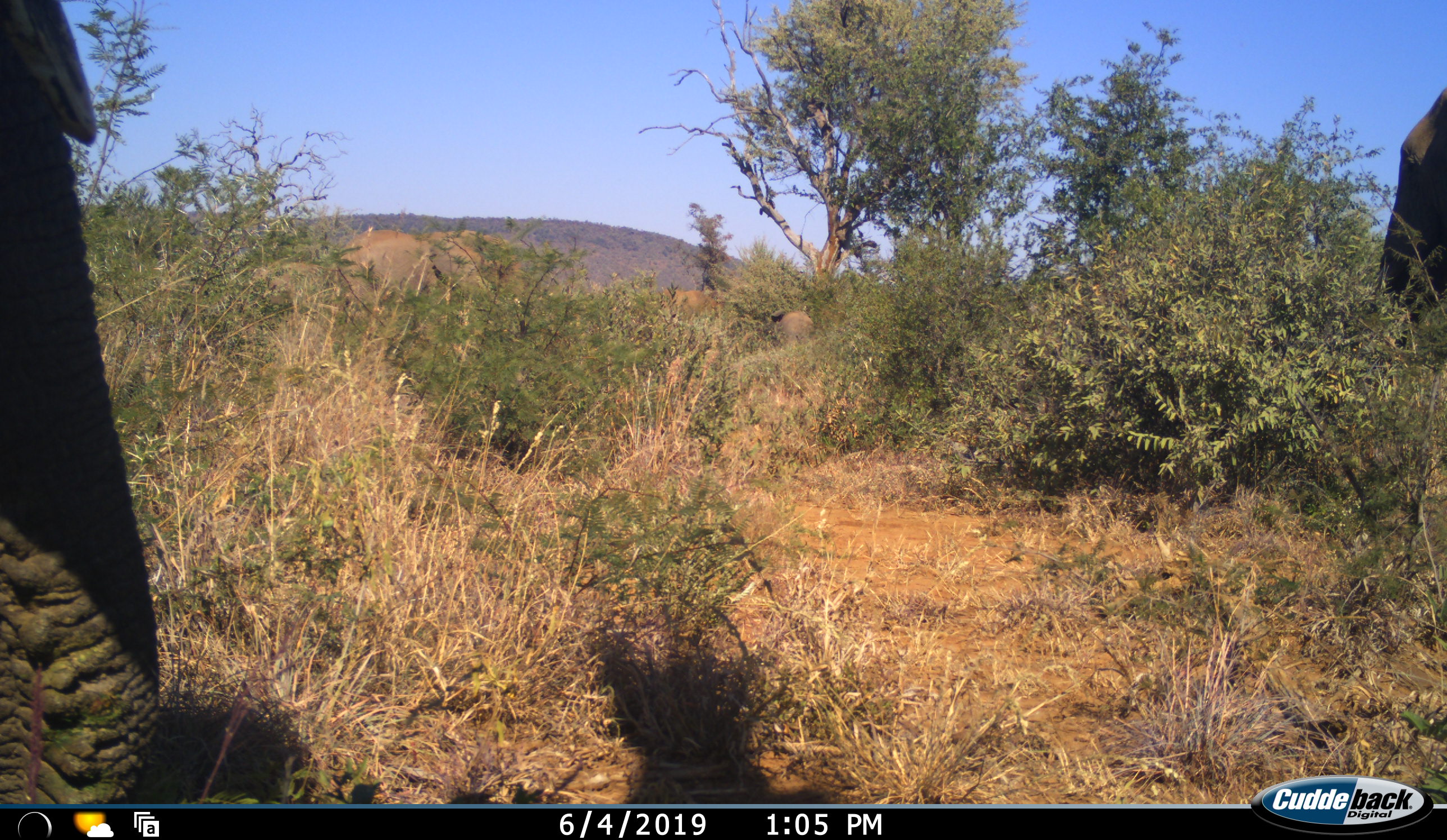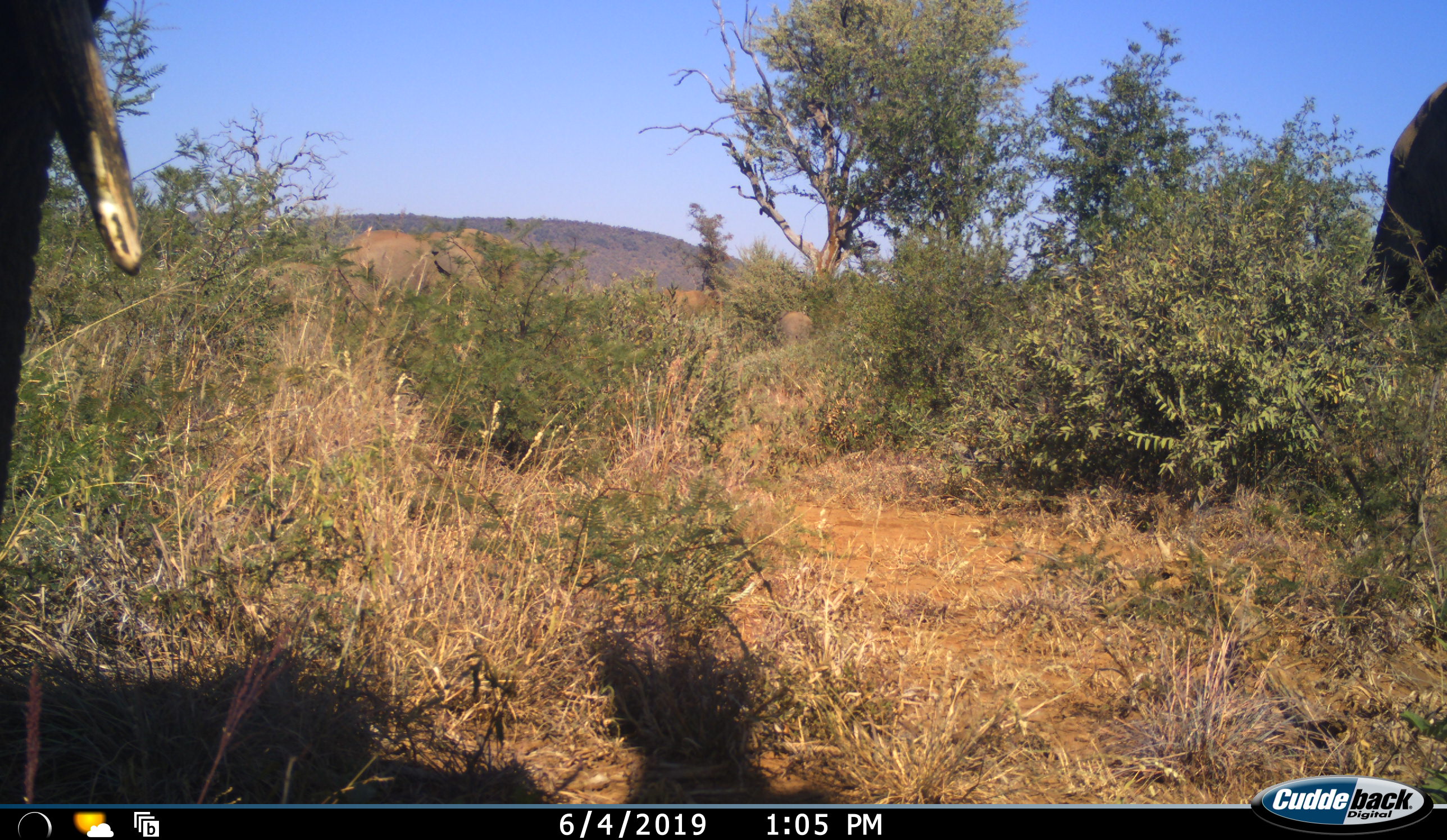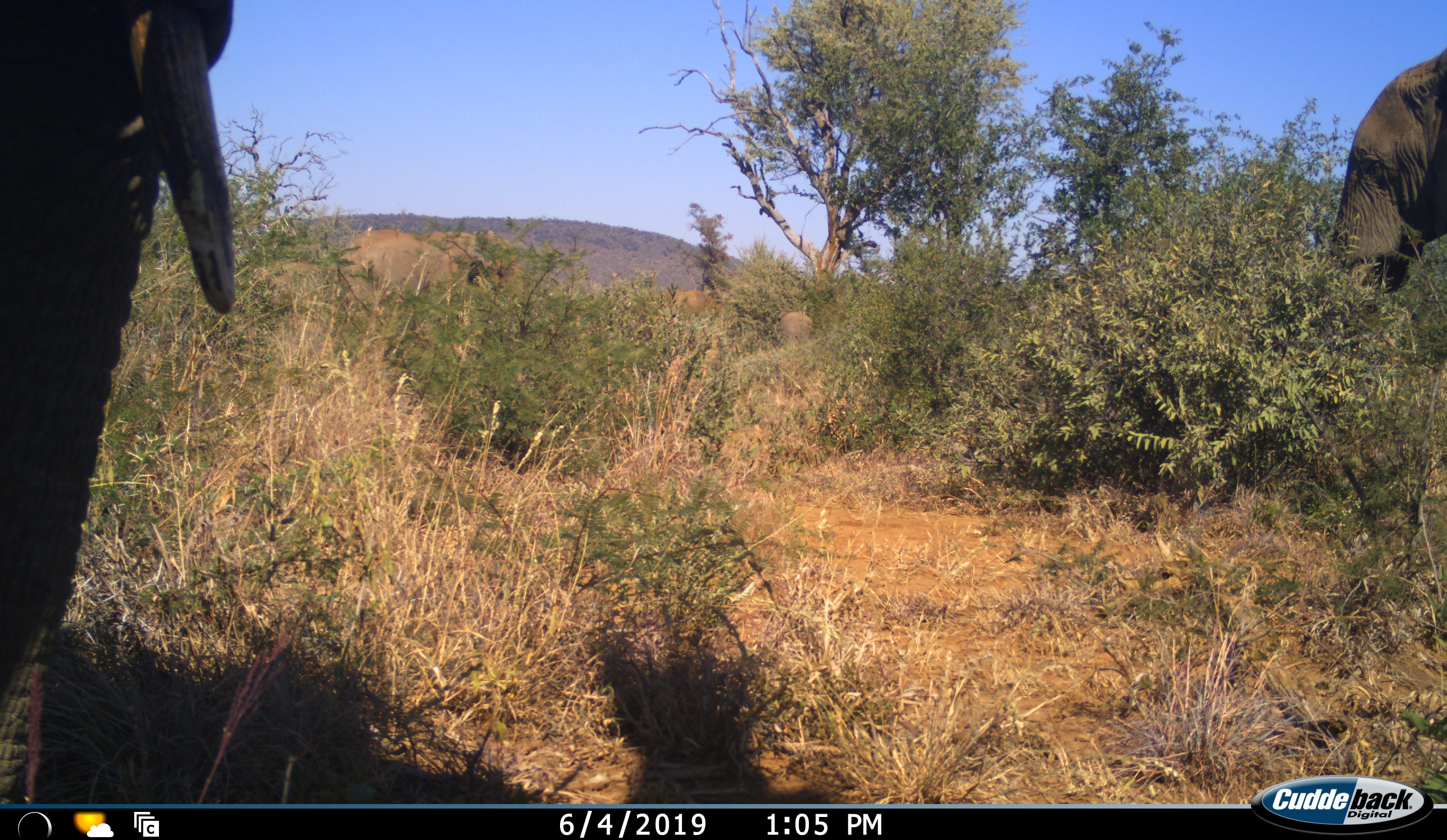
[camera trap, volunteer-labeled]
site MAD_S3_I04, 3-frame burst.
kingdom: Animalia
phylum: Chordata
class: Mammalia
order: Proboscidea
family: Elephantidae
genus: Loxodonta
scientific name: Loxodonta africana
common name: african bush elephant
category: elephant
Elephant (african bush elephant) (Loxodonta africana), count 2. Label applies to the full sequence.